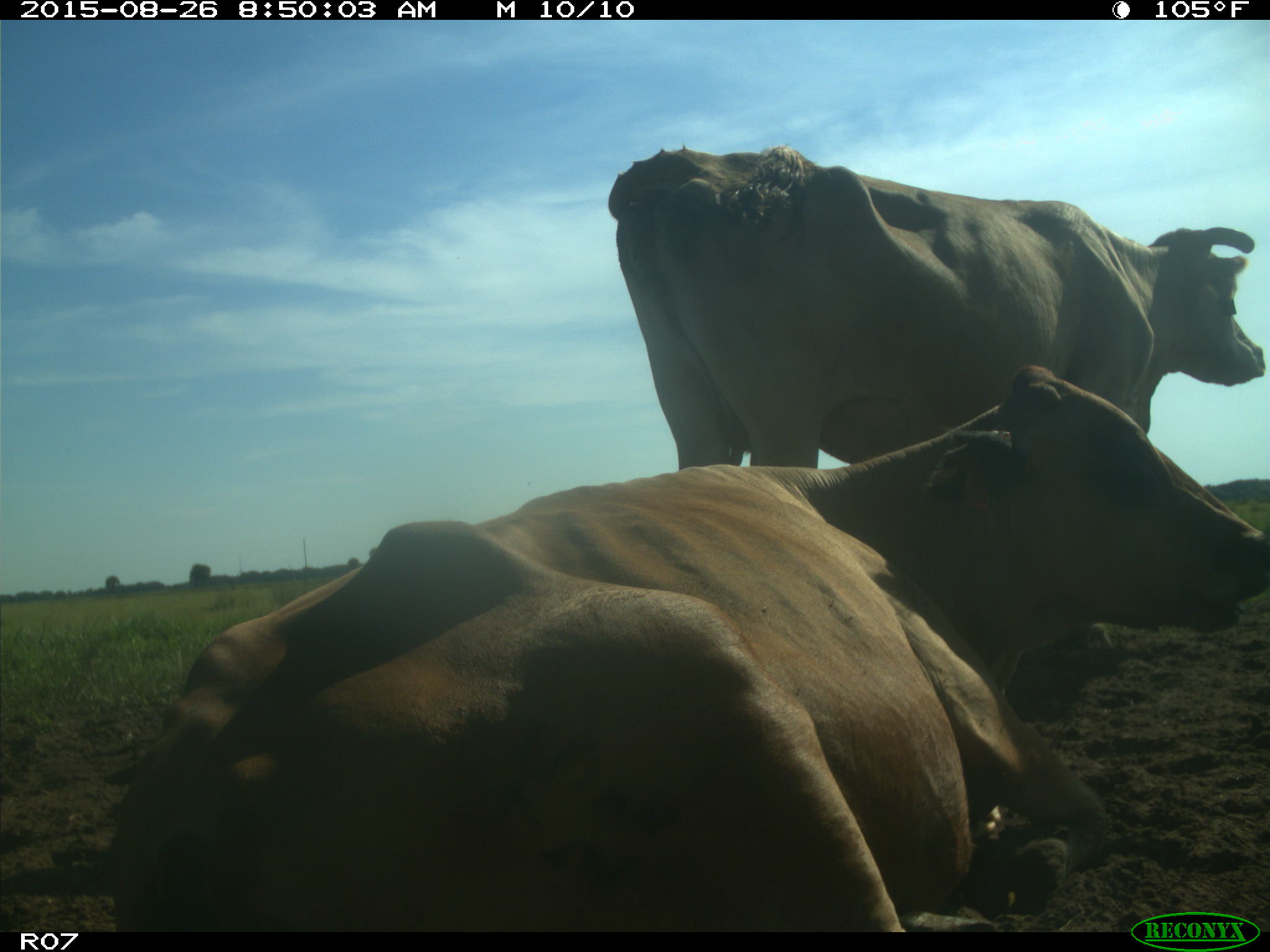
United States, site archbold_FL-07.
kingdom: Animalia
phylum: Chordata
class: Mammalia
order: Artiodactyla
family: Bovidae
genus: Bos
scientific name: Bos taurus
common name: domestic cow